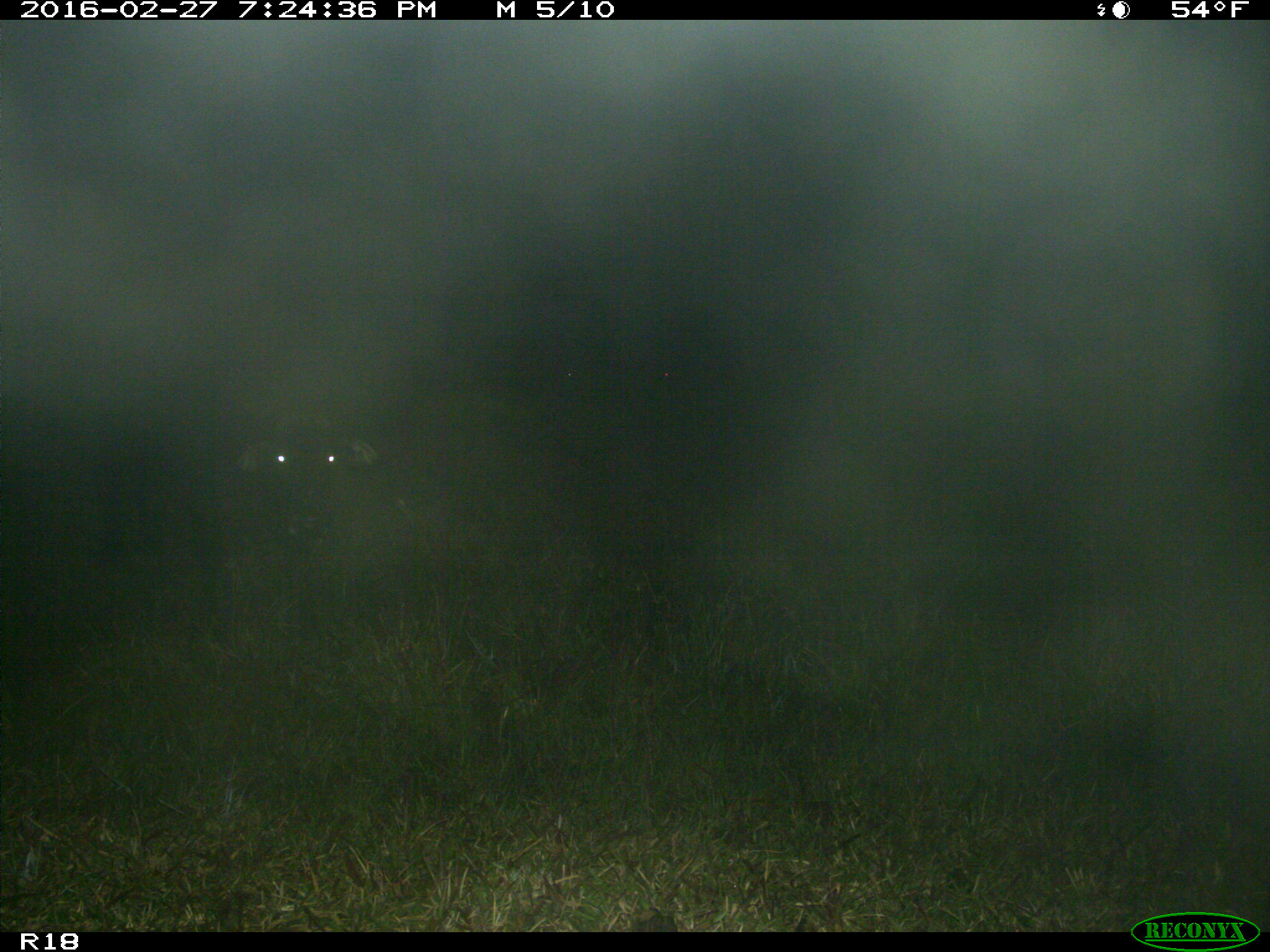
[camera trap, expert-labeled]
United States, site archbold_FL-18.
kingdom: Animalia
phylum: Chordata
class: Mammalia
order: Artiodactyla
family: Bovidae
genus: Bos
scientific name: Bos taurus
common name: domestic cow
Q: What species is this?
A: Bos taurus (domestic cow).